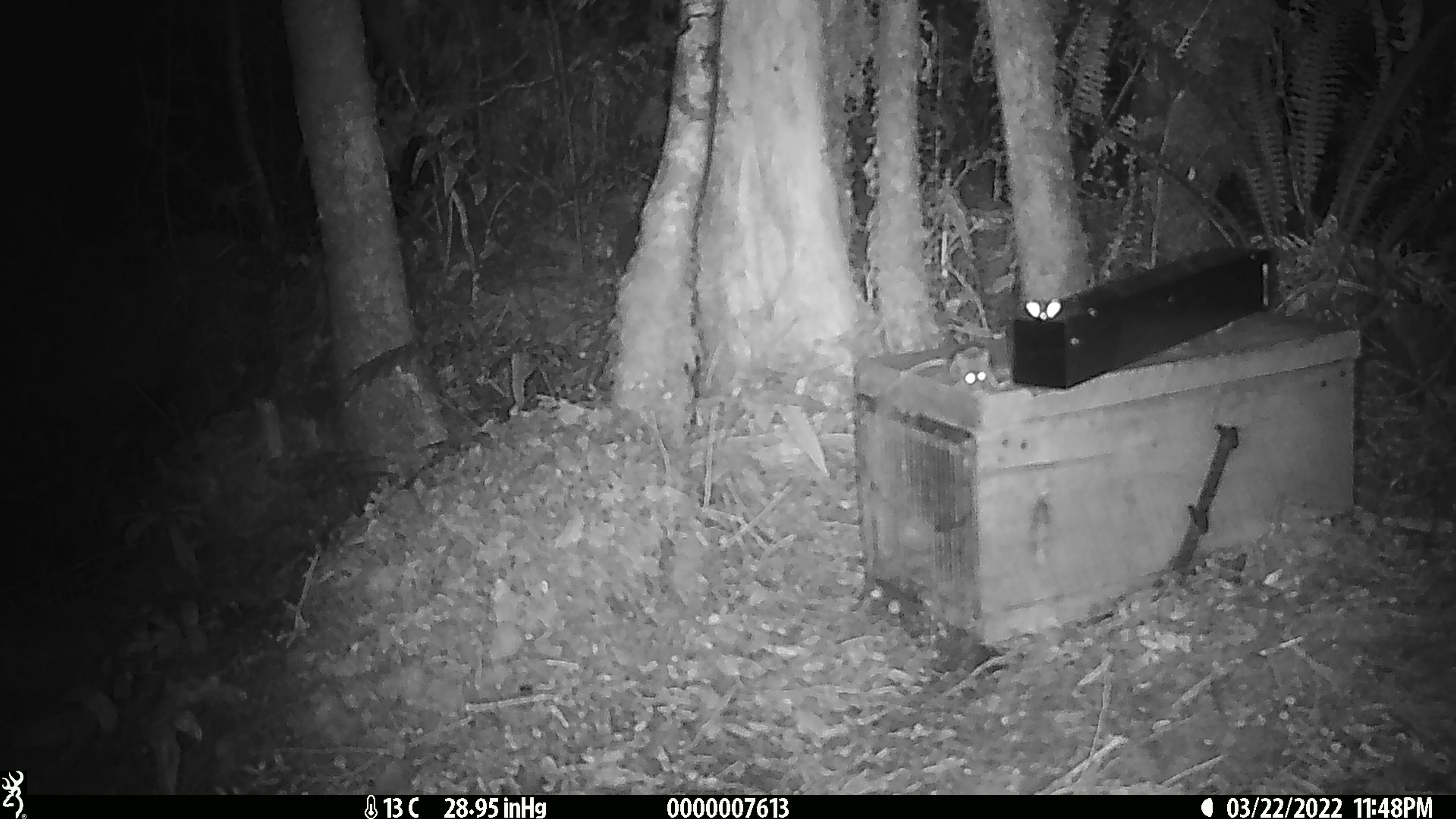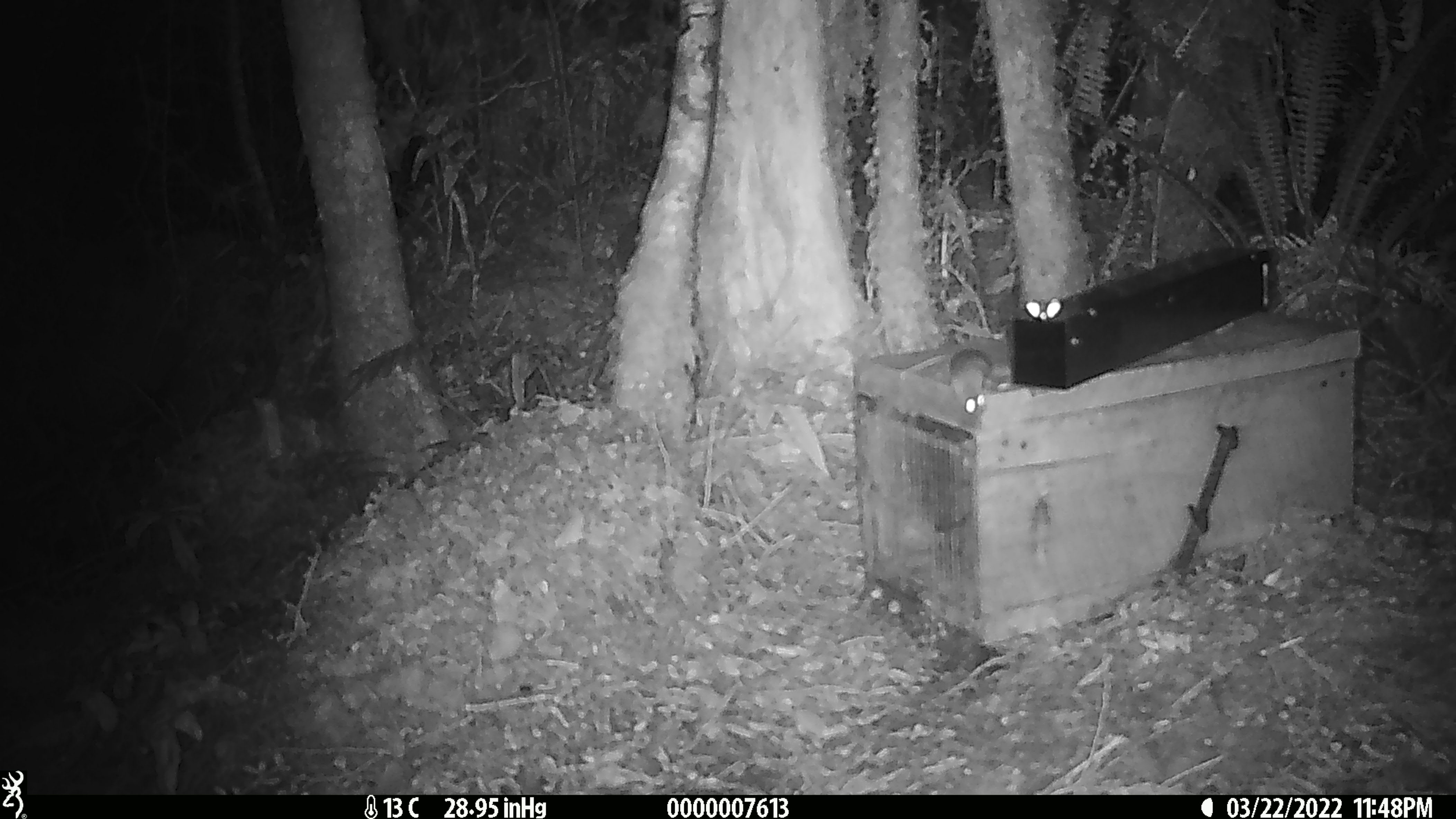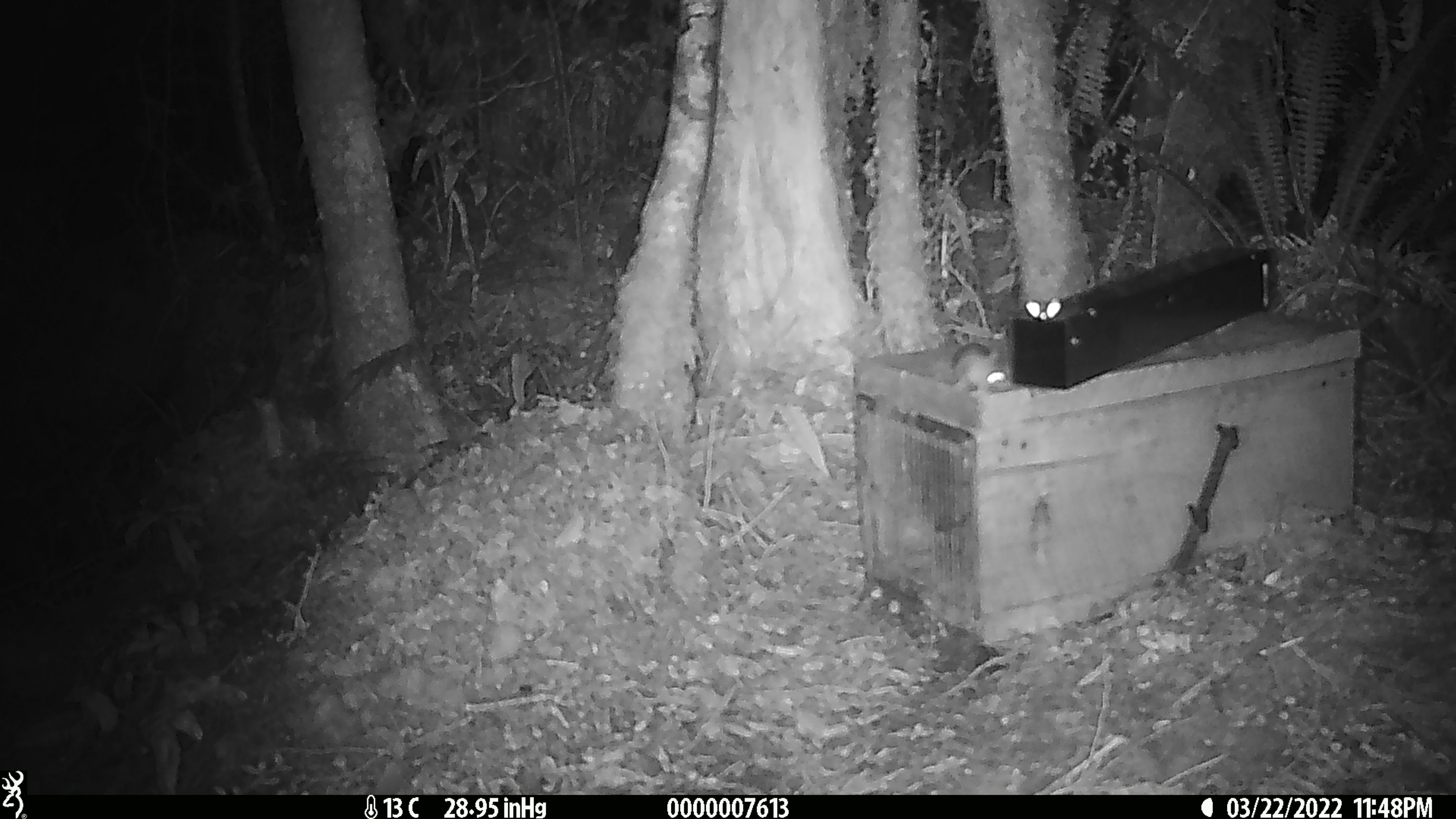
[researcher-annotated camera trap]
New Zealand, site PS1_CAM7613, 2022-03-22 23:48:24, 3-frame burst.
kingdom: Animalia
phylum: Chordata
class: Mammalia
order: Rodentia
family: Muridae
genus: Mus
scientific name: Mus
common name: mouse